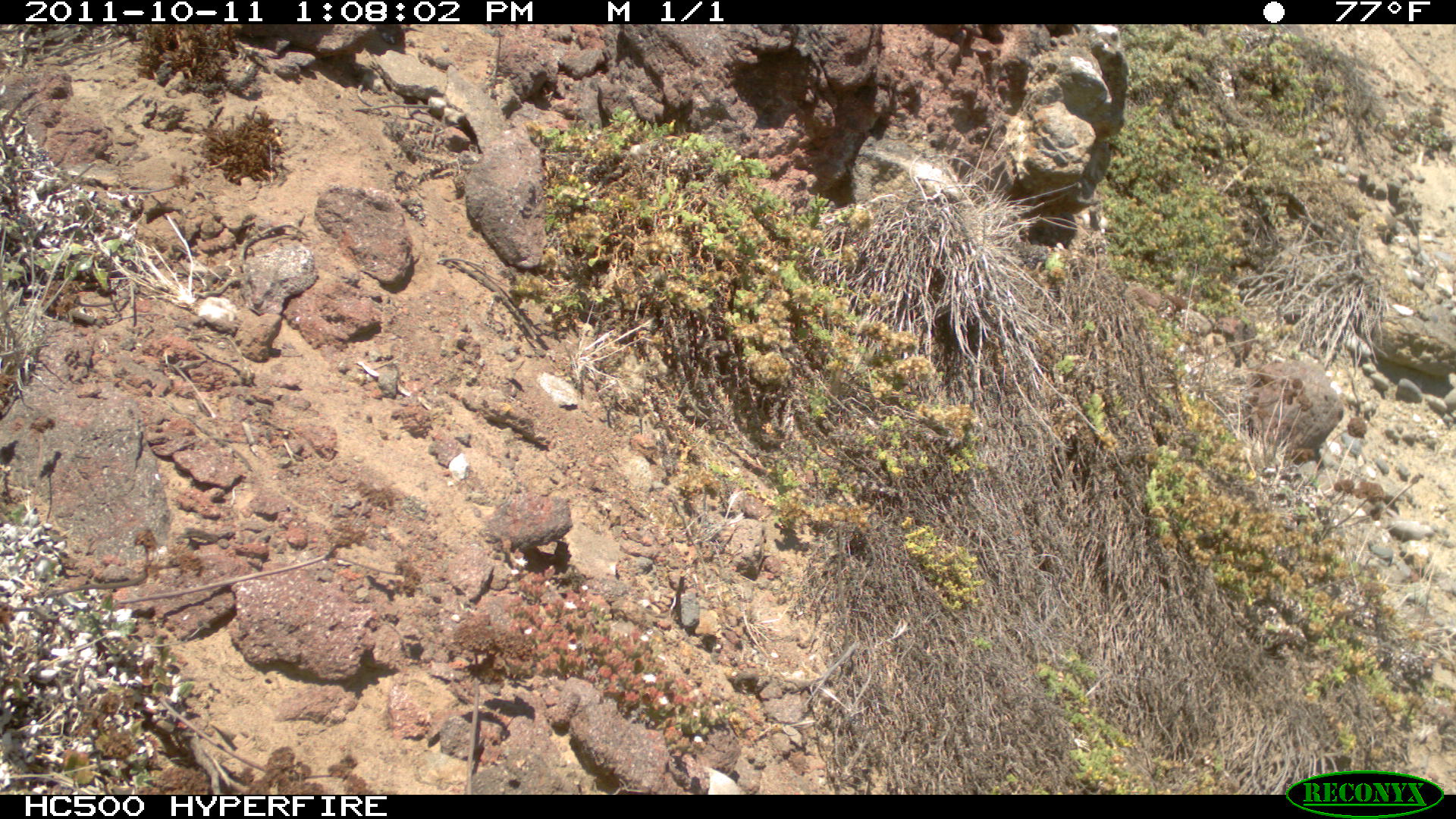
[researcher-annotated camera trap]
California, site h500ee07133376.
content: no animal present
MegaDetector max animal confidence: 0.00